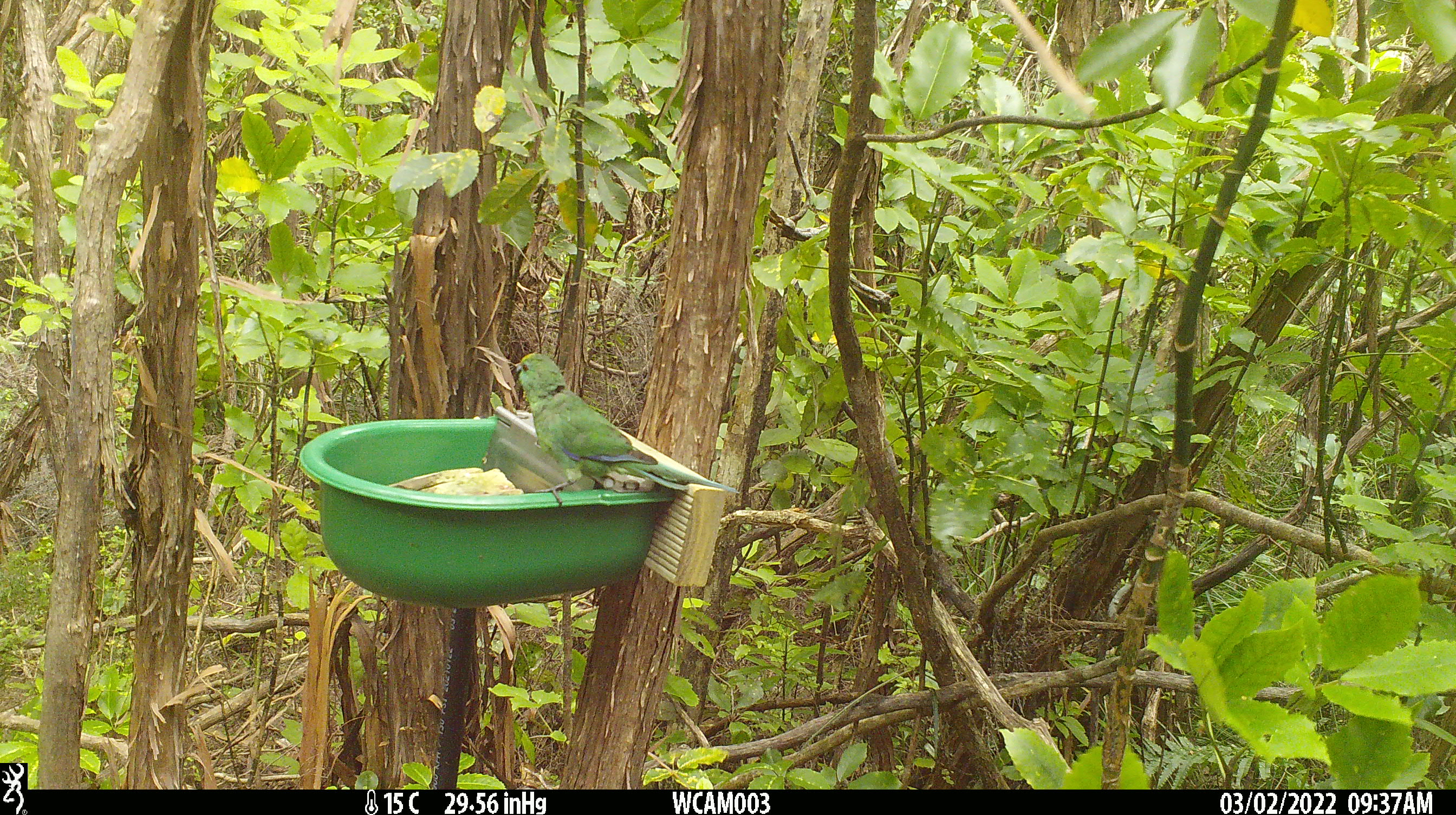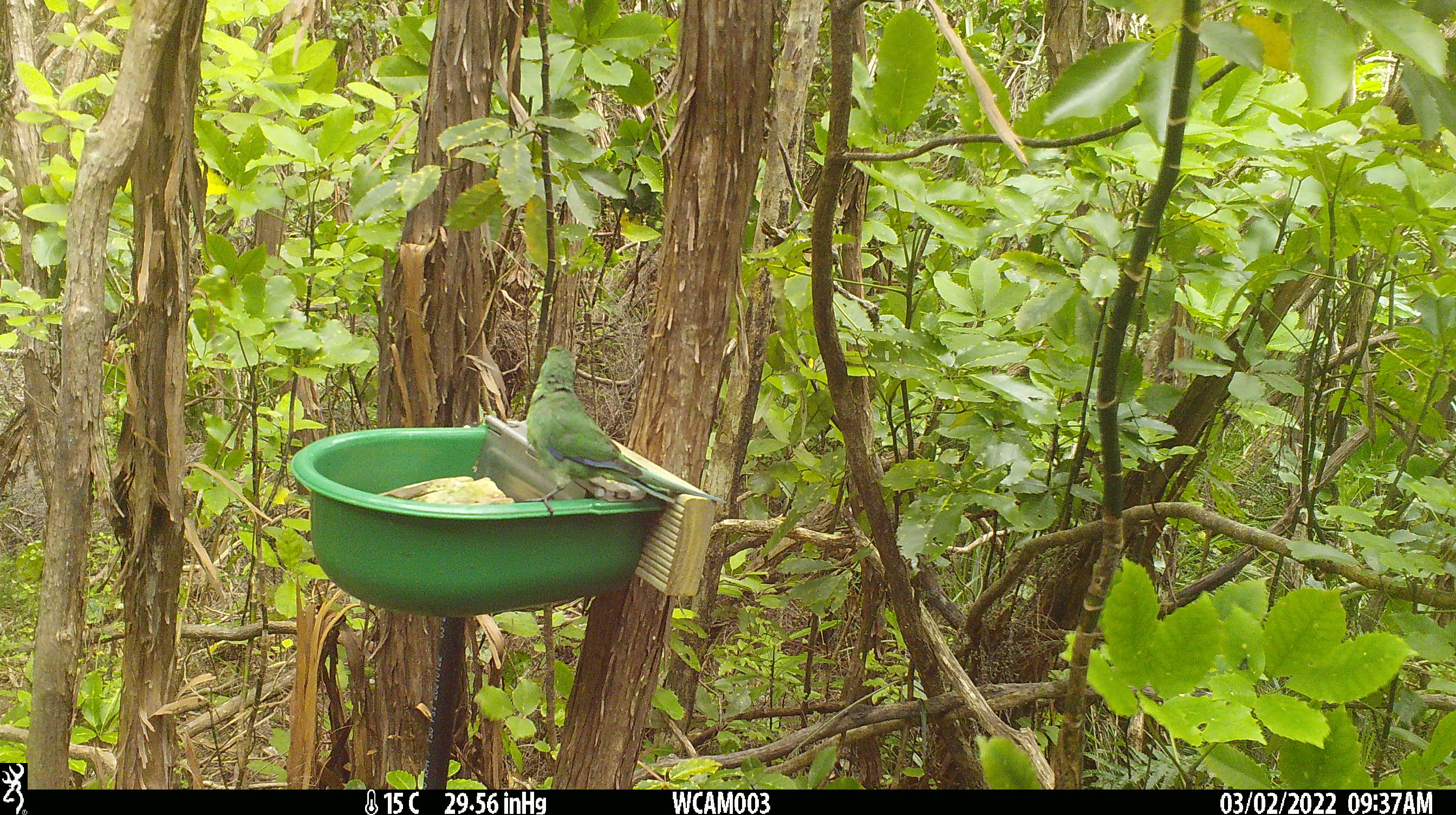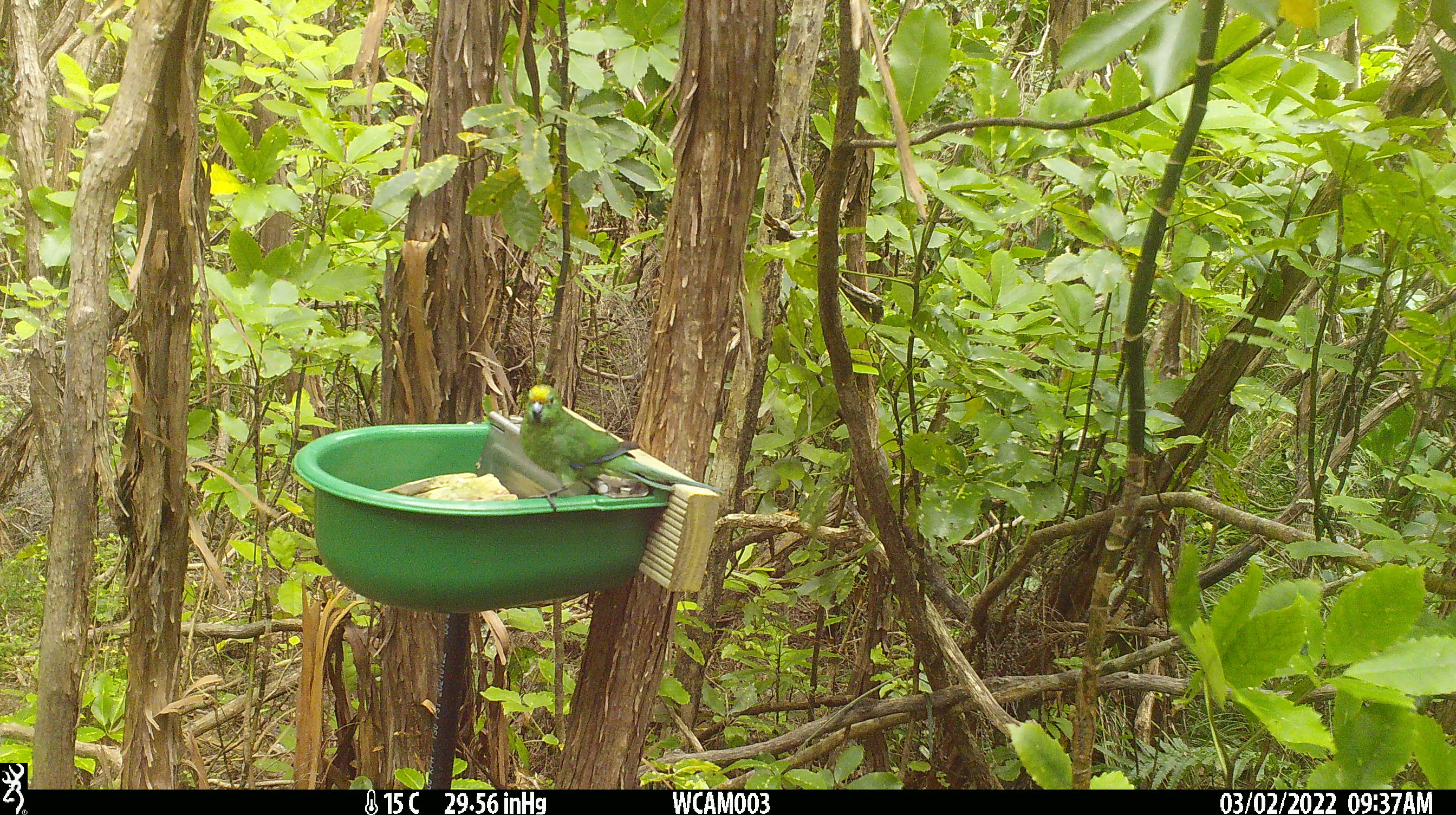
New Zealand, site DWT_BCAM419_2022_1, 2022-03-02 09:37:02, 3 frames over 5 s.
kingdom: Animalia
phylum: Chordata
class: Aves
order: Psittaciformes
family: Psittaculidae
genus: Cyanoramphus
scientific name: Cyanoramphus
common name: parakeet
Parakeet (Cyanoramphus).